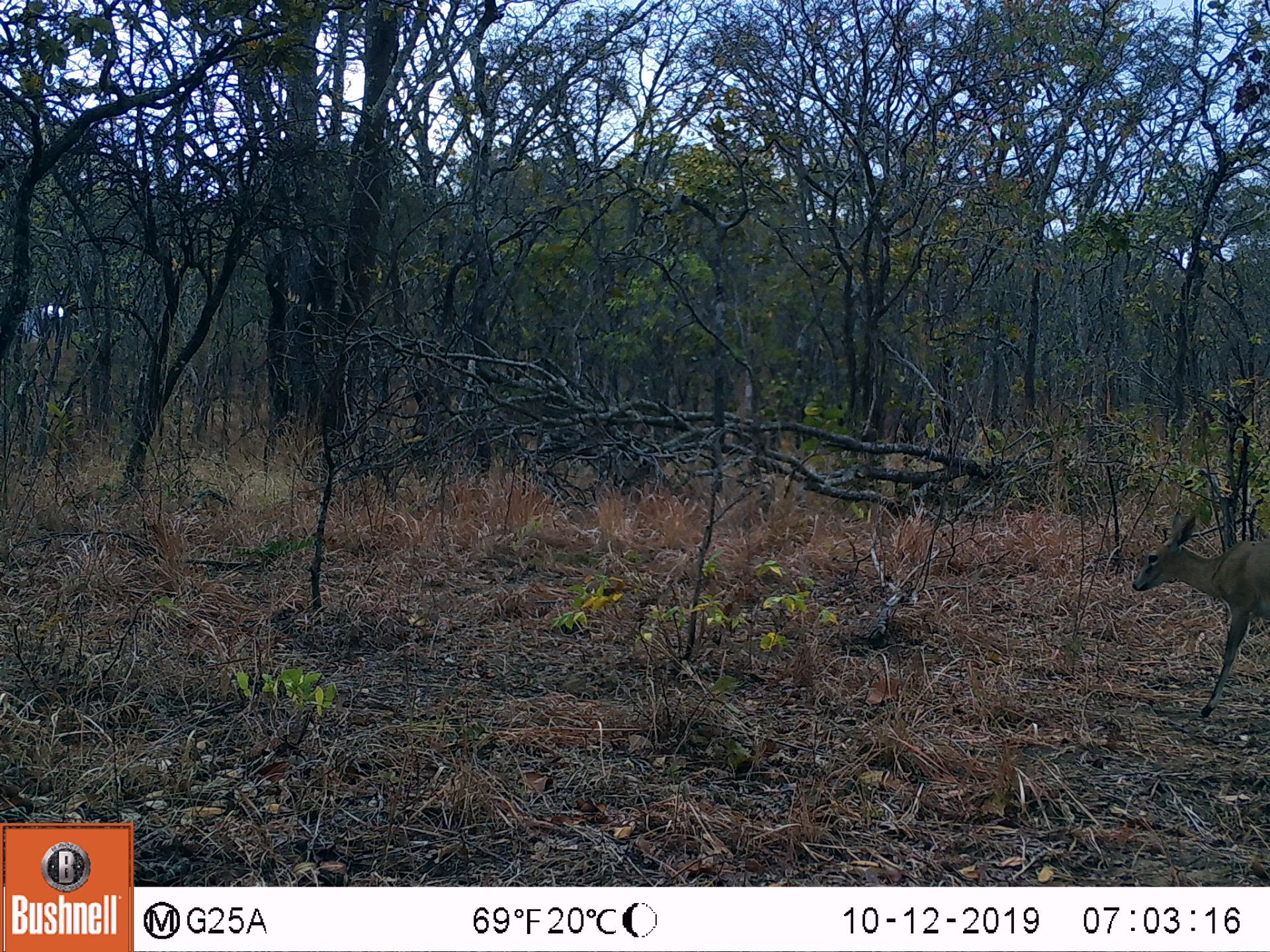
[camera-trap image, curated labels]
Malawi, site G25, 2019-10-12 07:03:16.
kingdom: Animalia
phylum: Chordata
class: Mammalia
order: Artiodactyla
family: Bovidae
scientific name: Antilopinae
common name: small antelope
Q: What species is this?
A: Small antelope (Antilopinae).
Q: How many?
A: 1.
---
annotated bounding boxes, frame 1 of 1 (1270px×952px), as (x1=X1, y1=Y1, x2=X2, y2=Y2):
small antelope: (x1=1125, y1=502, x2=1266, y2=730)